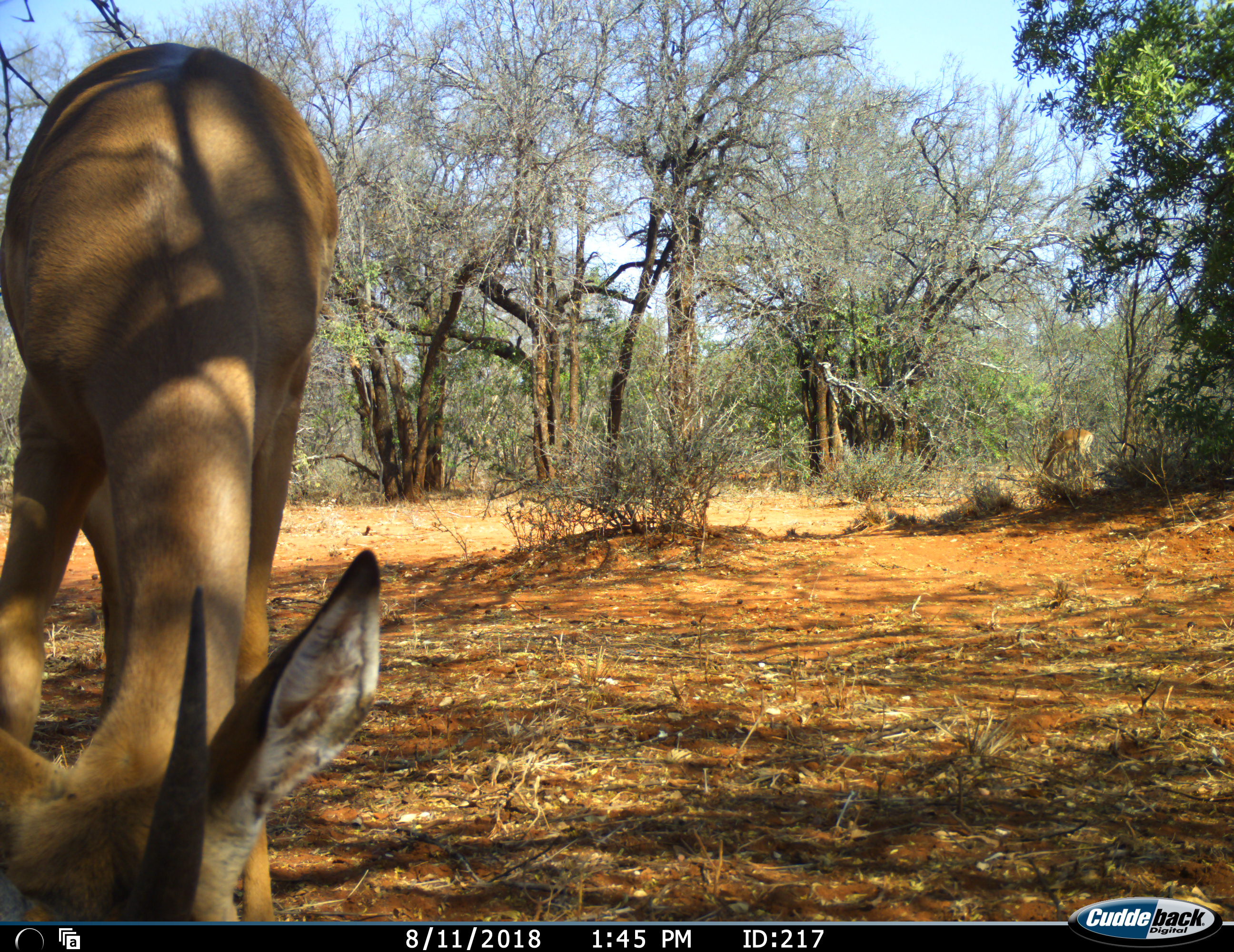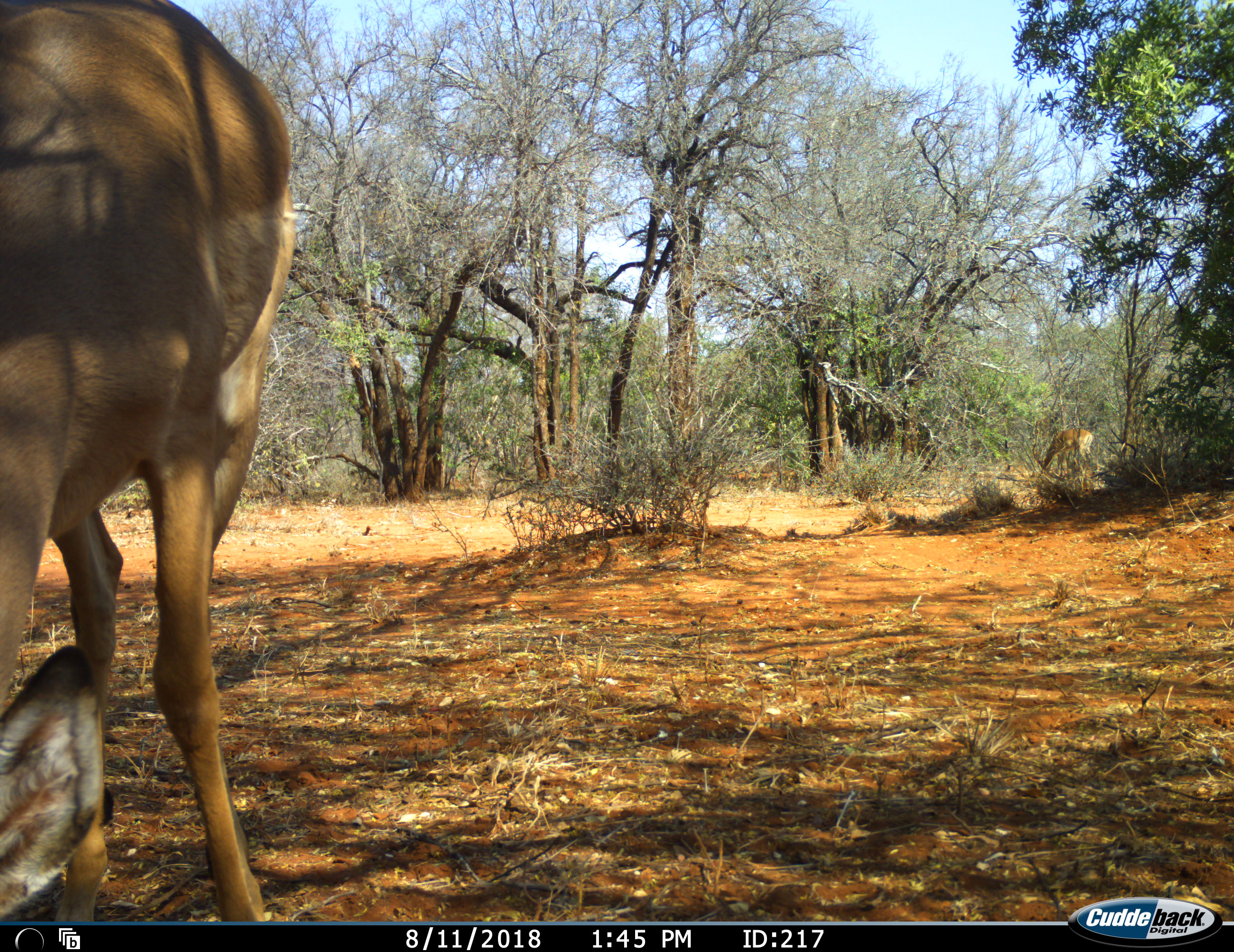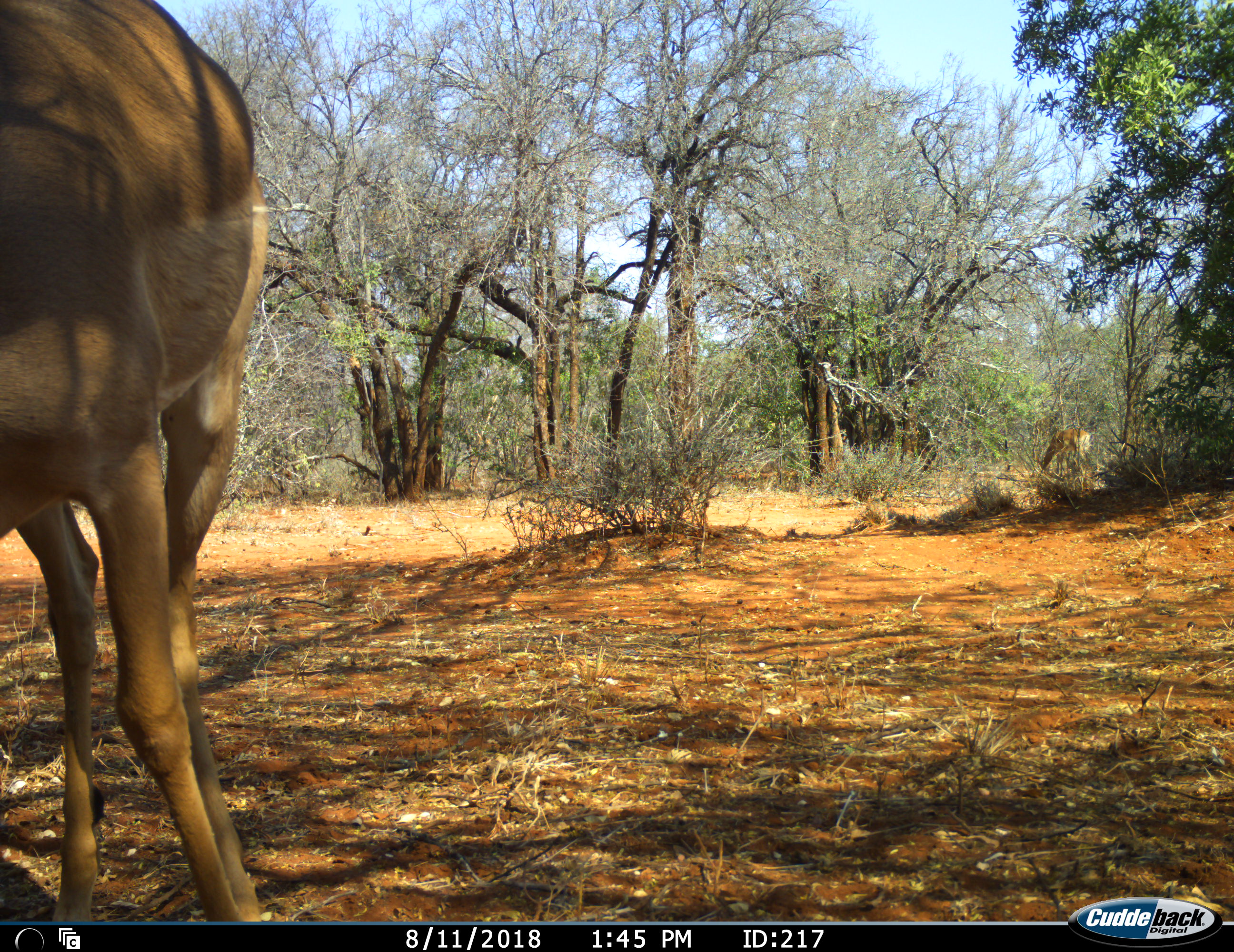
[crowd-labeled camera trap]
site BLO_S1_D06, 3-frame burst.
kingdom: Animalia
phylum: Chordata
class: Mammalia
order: Artiodactyla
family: Bovidae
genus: Aepyceros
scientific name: Aepyceros melampus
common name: impala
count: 2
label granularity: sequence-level